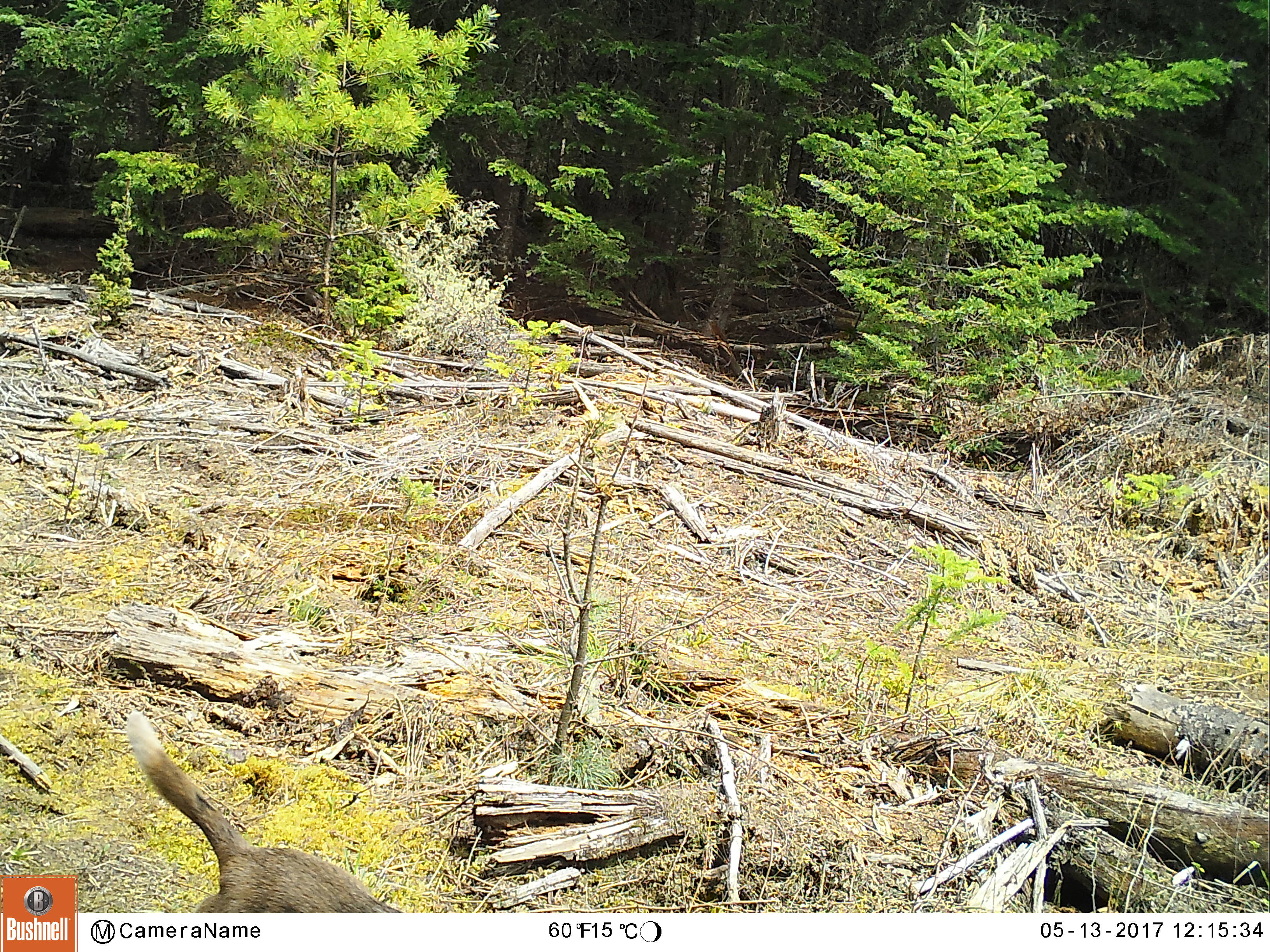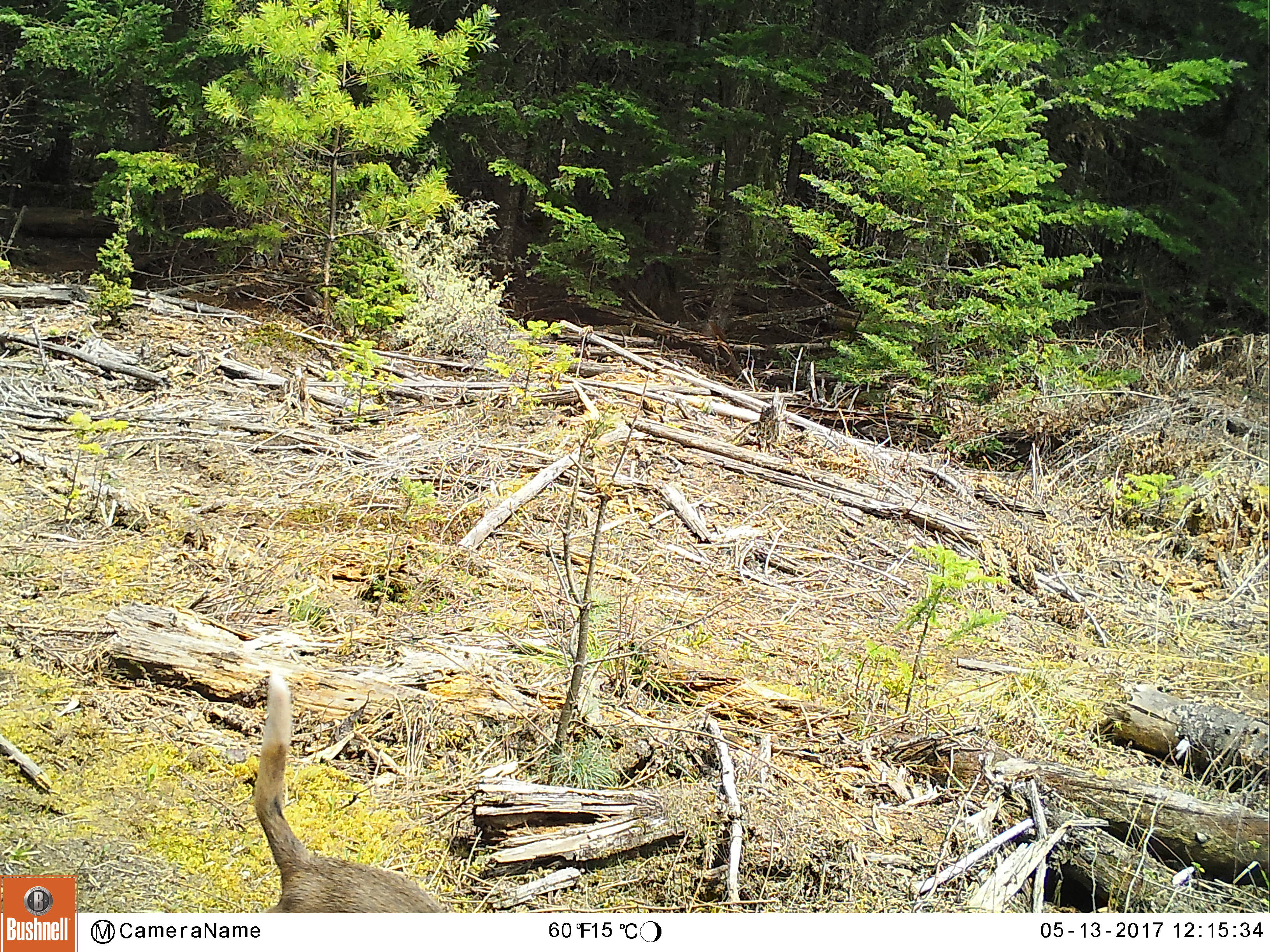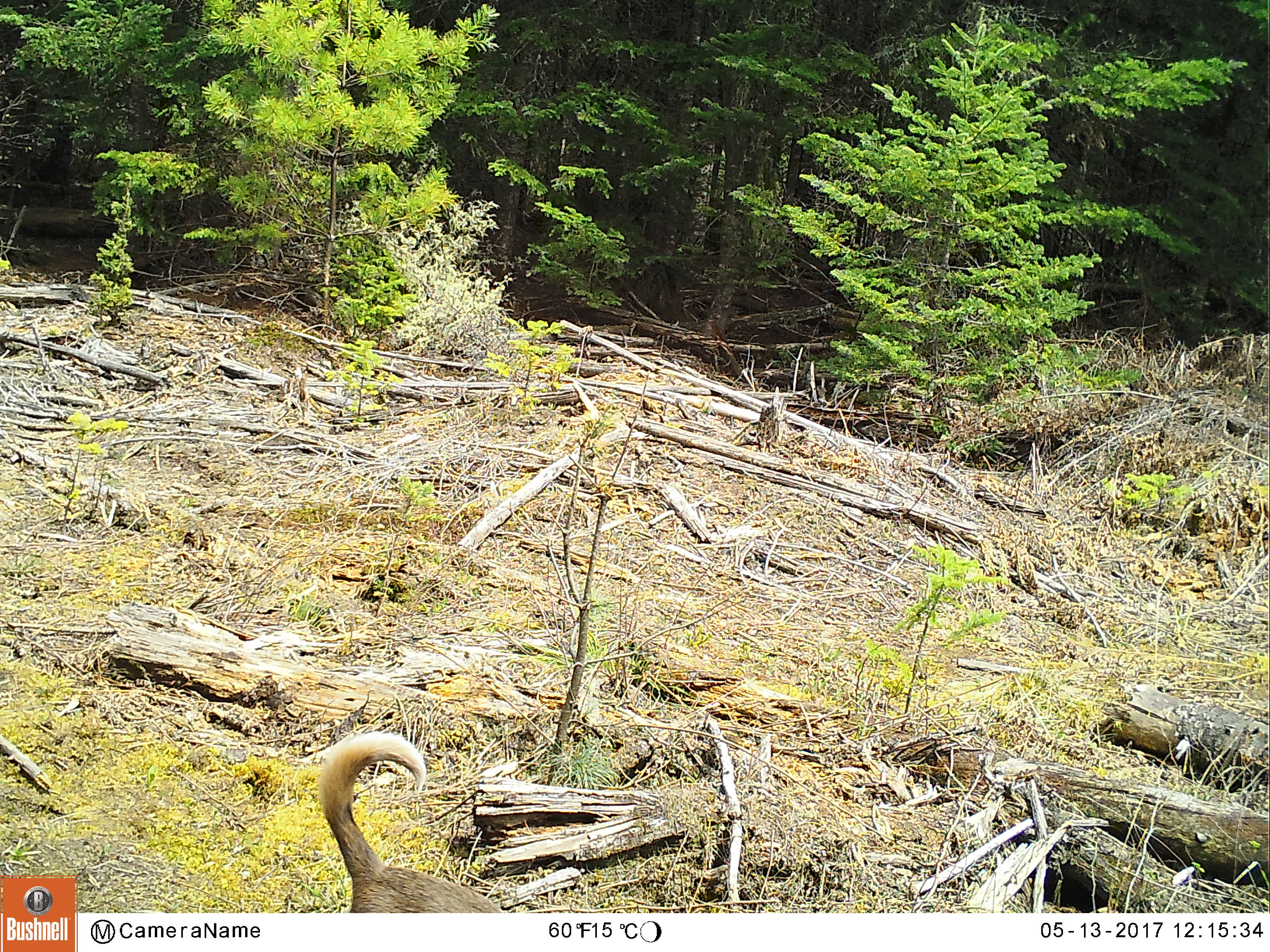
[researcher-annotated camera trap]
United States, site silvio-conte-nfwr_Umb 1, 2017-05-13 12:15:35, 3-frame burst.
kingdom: Animalia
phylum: Chordata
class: Mammalia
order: Carnivora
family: Canidae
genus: Canis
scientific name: Canis familiaris familiaris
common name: domestic dog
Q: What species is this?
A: Domestic dog (Canis familiaris familiaris).